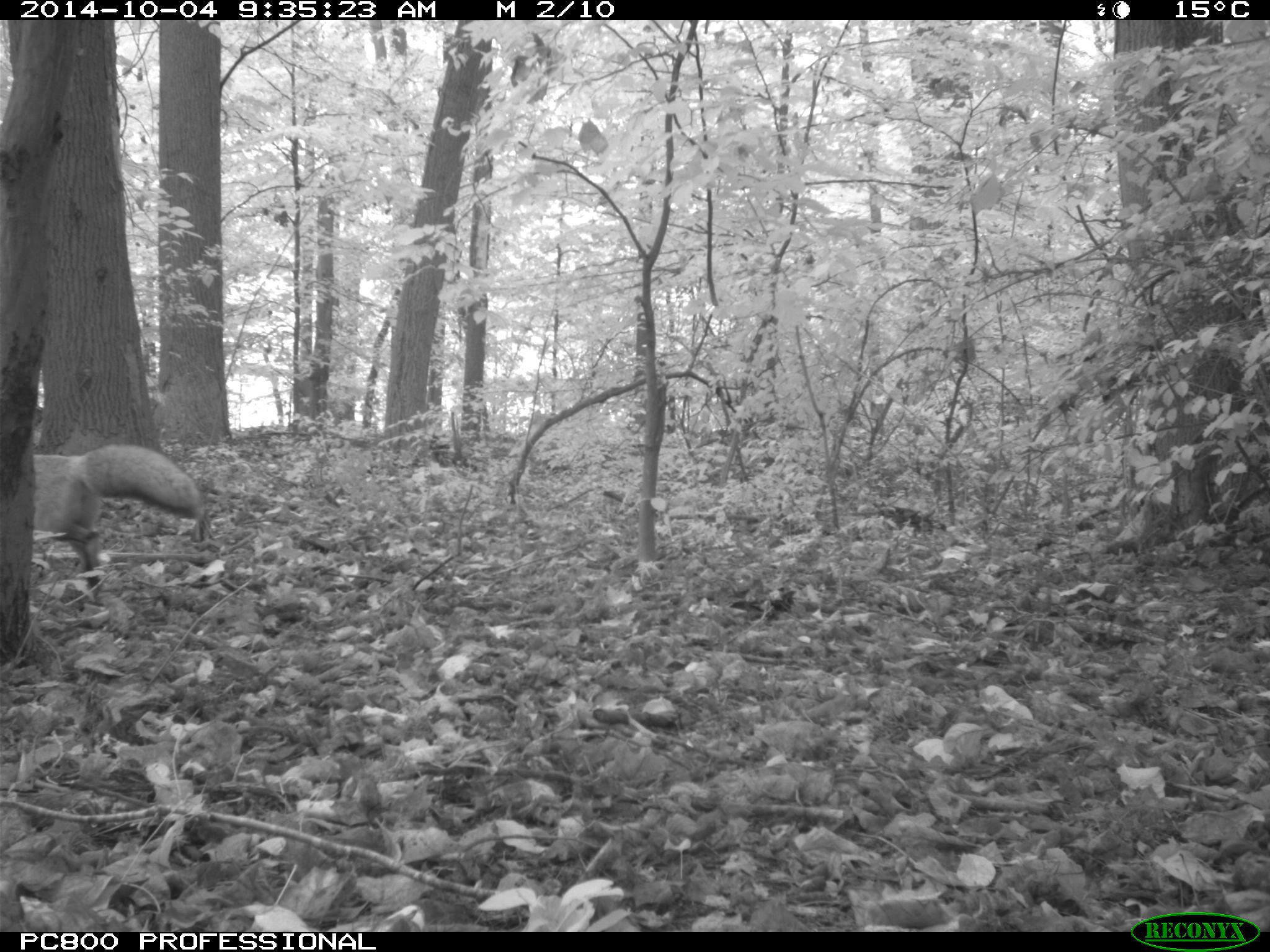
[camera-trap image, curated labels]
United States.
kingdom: Animalia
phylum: Chordata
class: Mammalia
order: Carnivora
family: Canidae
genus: Vulpes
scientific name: Vulpes vulpes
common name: red fox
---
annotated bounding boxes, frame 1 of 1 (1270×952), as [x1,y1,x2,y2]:
Red Fox: [26,437,209,596]